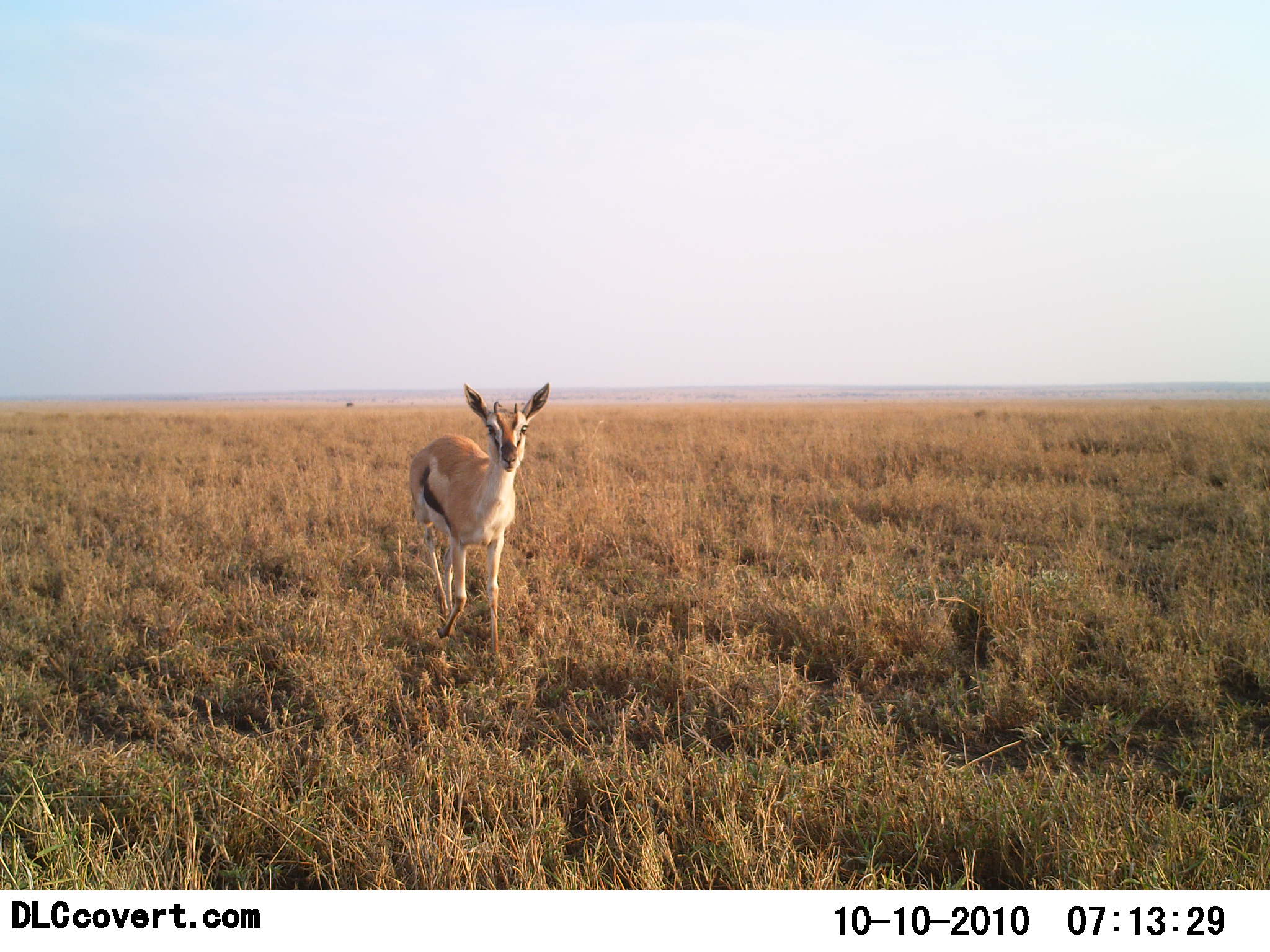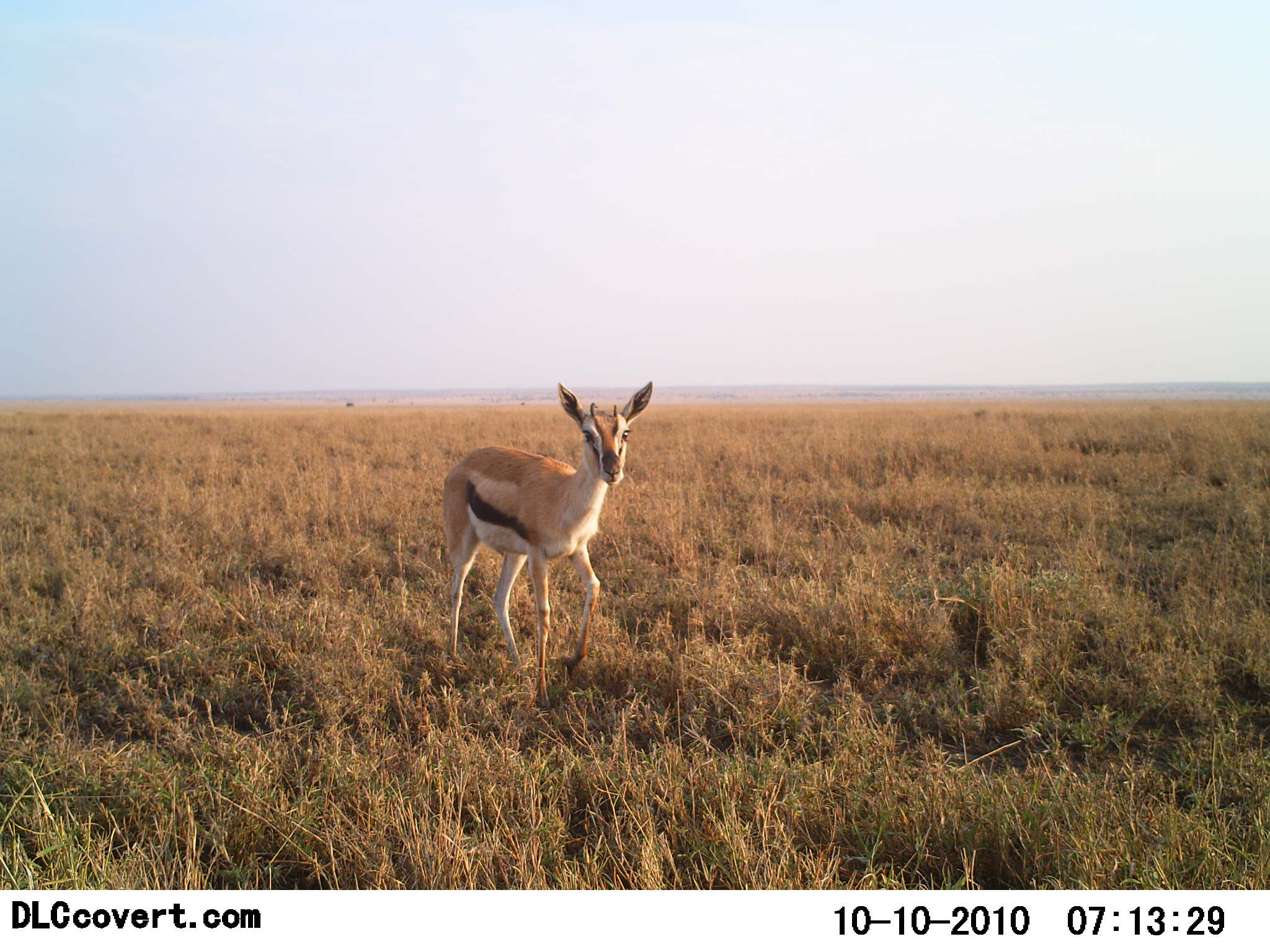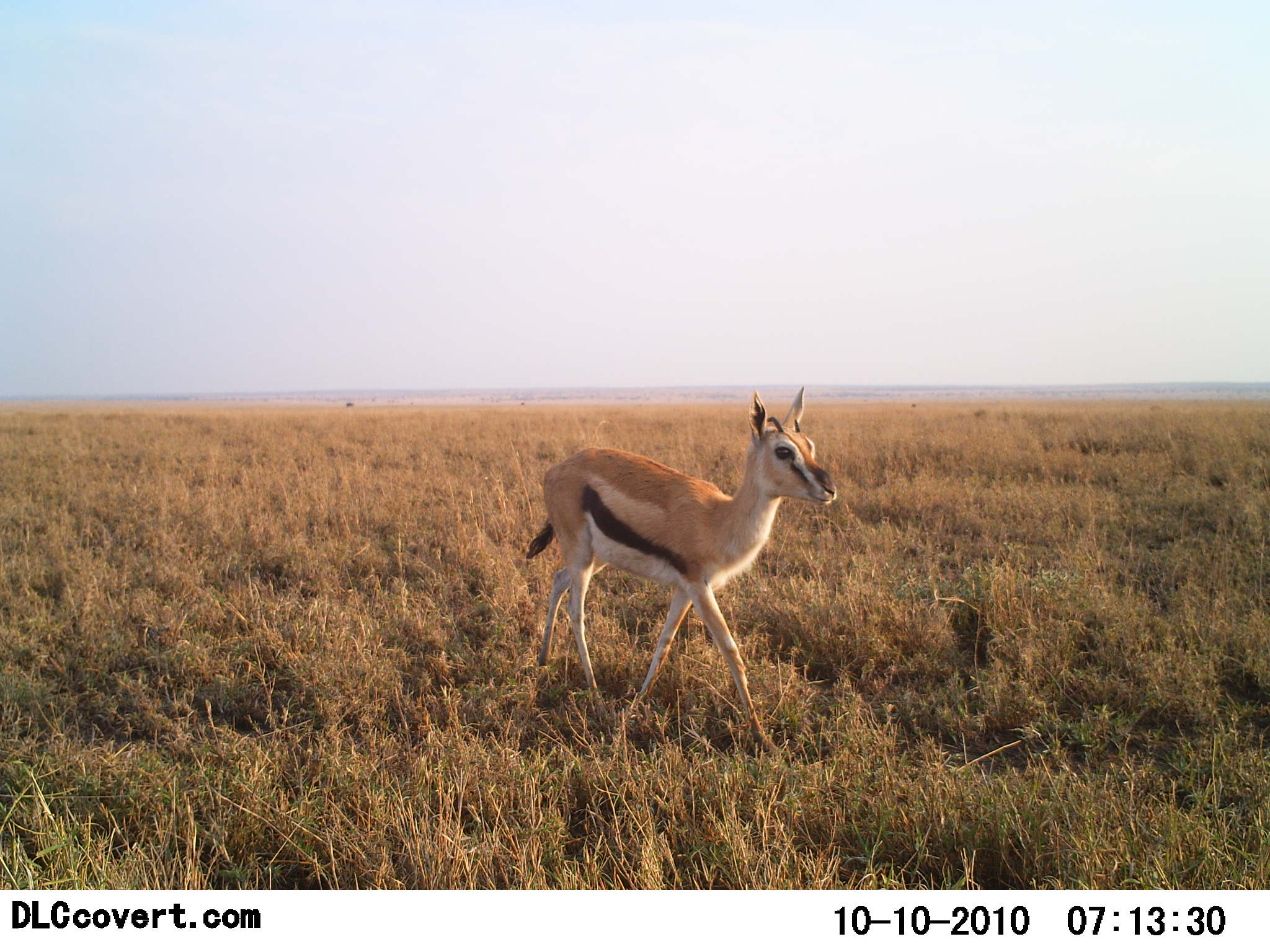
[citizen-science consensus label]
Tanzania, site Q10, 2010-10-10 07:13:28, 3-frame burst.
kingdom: Animalia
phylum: Chordata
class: Mammalia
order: Artiodactyla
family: Bovidae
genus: Eudorcas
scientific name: Eudorcas thomsonii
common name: thomson's gazelle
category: gazellethomsons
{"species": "gazellethomsons (thomson's gazelle) (Eudorcas thomsonii)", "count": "1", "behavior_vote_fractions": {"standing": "29%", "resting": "0%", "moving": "79%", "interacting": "0%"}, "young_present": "7%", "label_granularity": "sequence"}